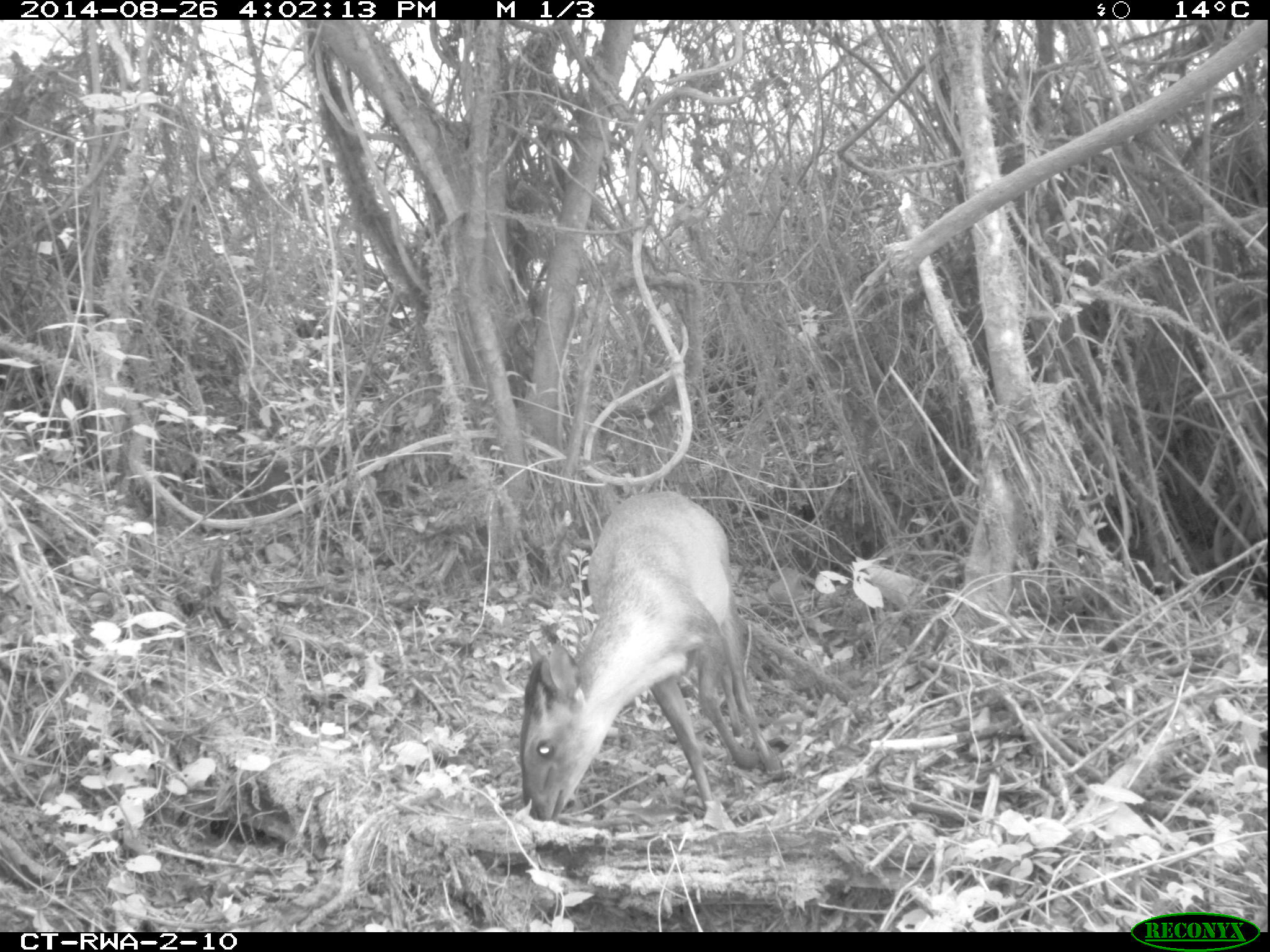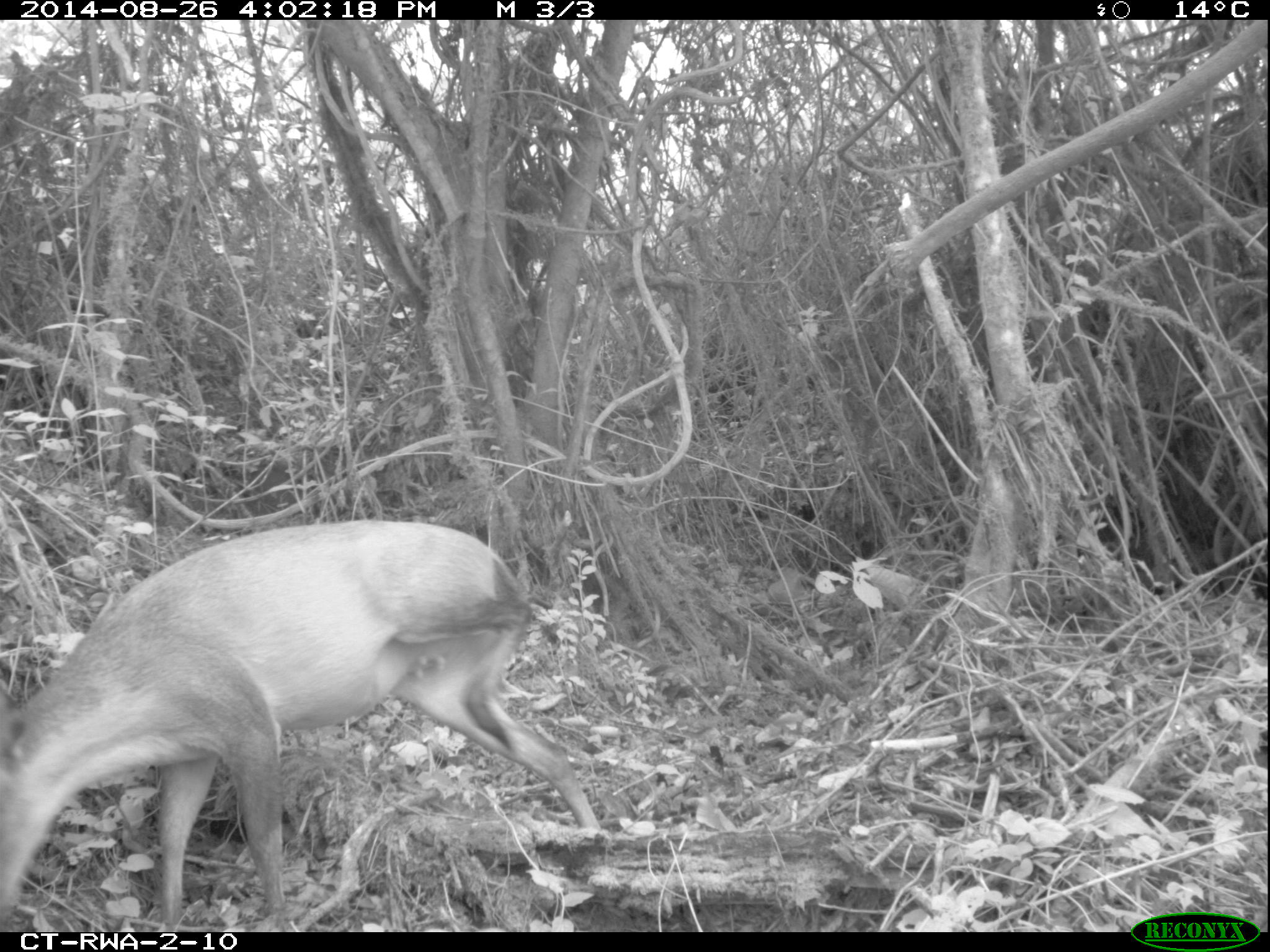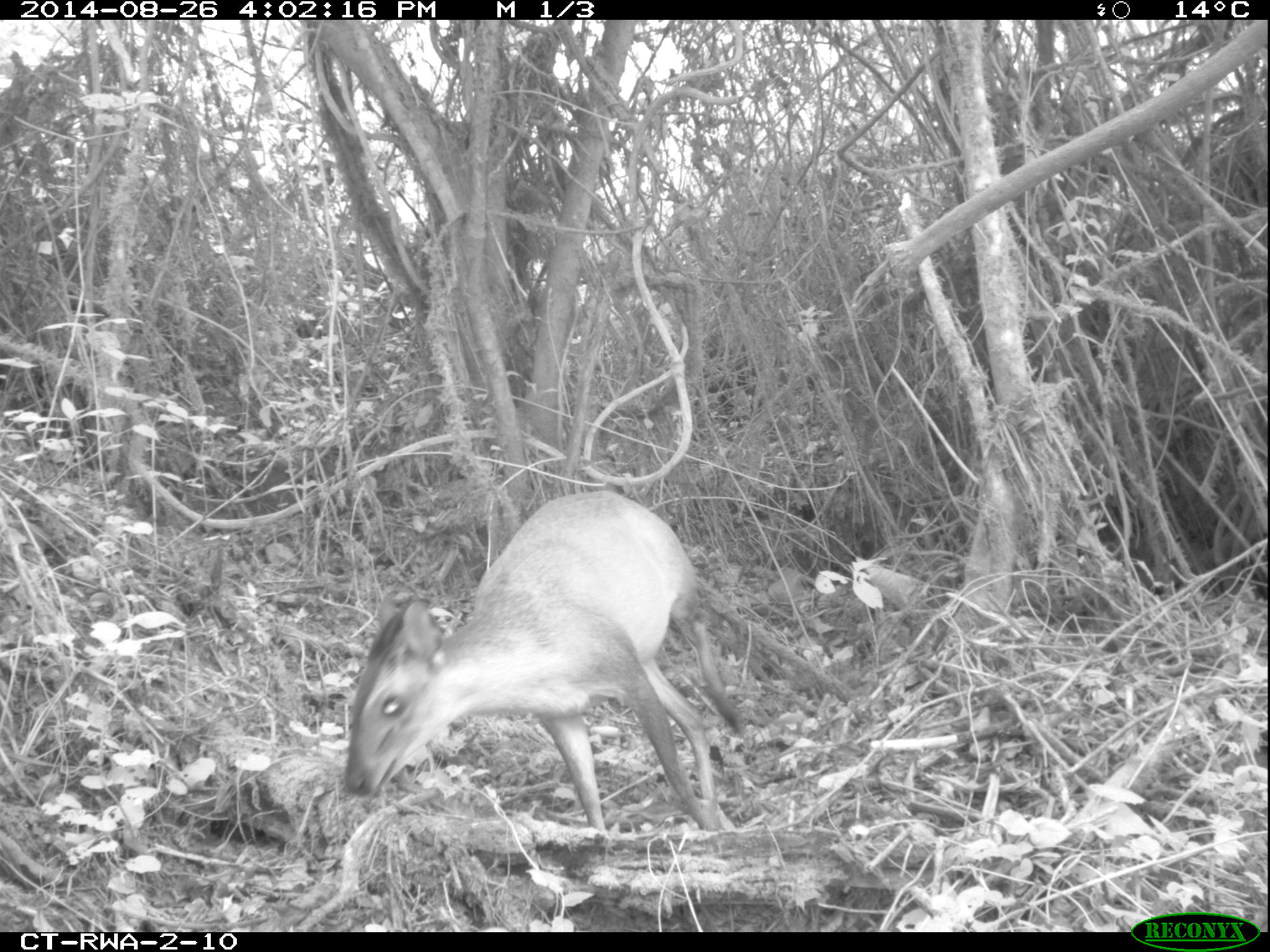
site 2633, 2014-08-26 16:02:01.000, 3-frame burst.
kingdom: Animalia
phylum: Chordata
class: Mammalia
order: Artiodactyla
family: Bovidae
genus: Cephalophus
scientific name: Cephalophus nigrifrons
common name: black-fronted duiker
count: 1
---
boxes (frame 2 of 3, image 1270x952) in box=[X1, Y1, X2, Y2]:
cephalophus nigrifrons: box=[0, 517, 600, 930]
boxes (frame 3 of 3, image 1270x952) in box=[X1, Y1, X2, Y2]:
cephalophus nigrifrons: box=[342, 487, 746, 841]